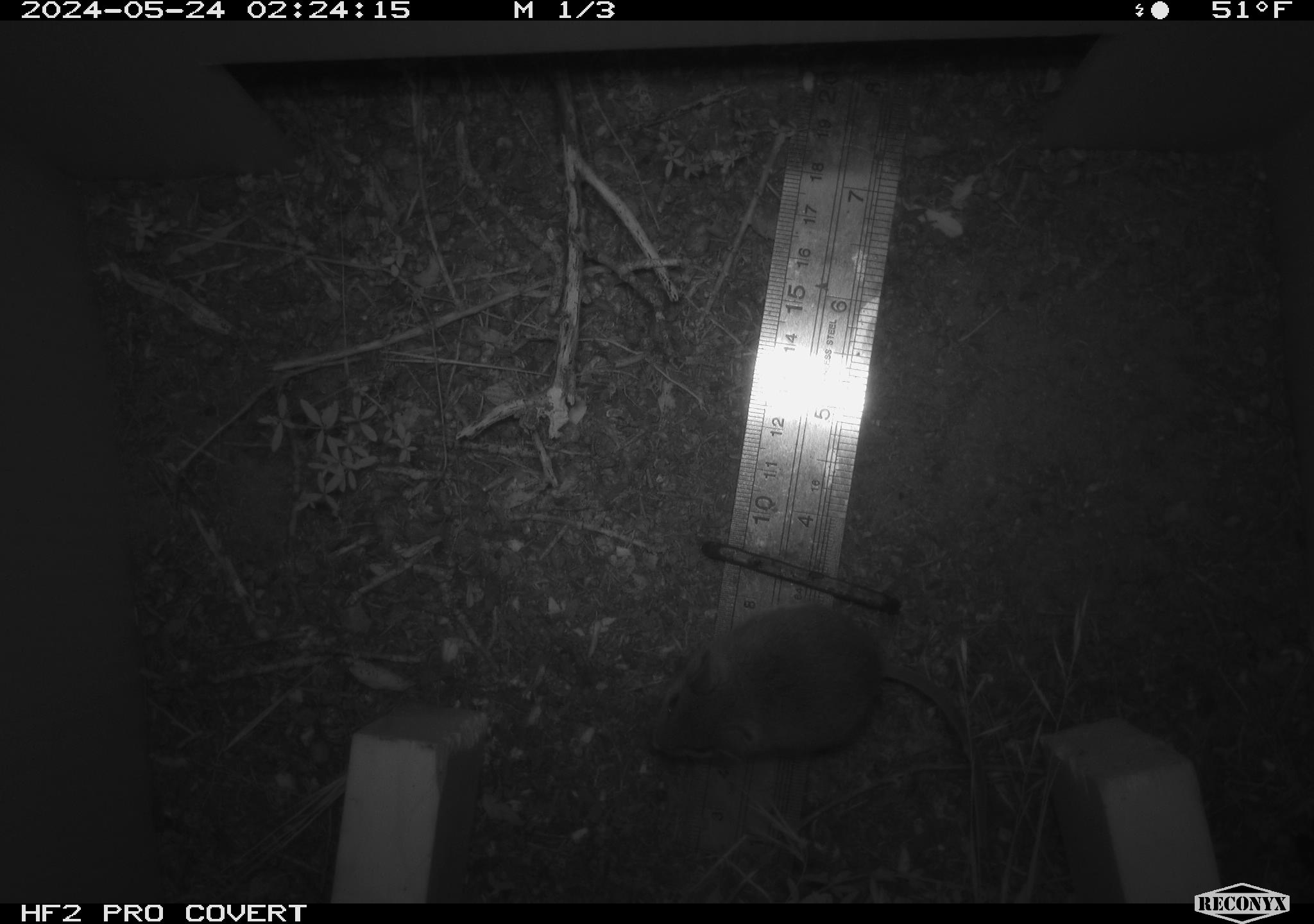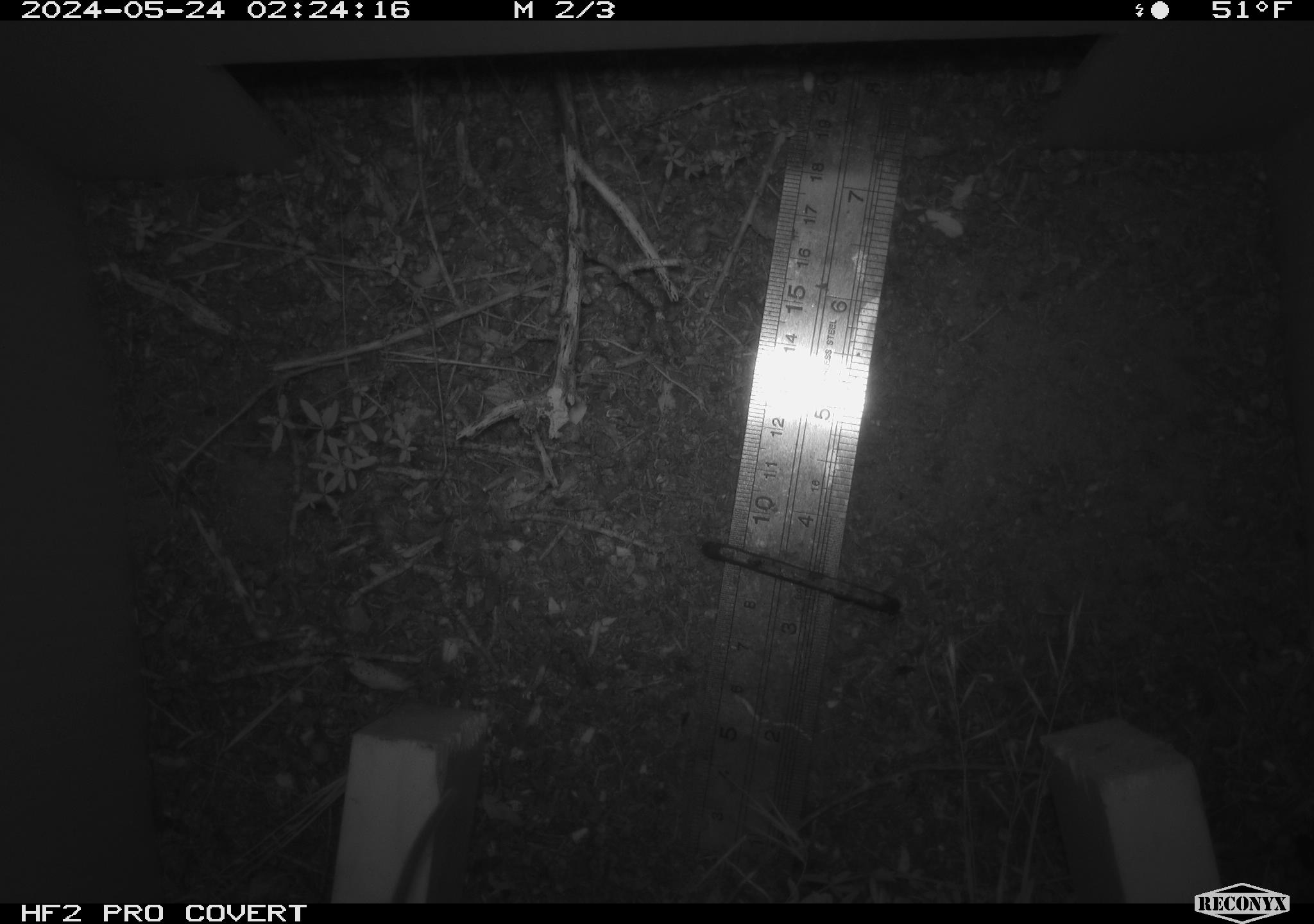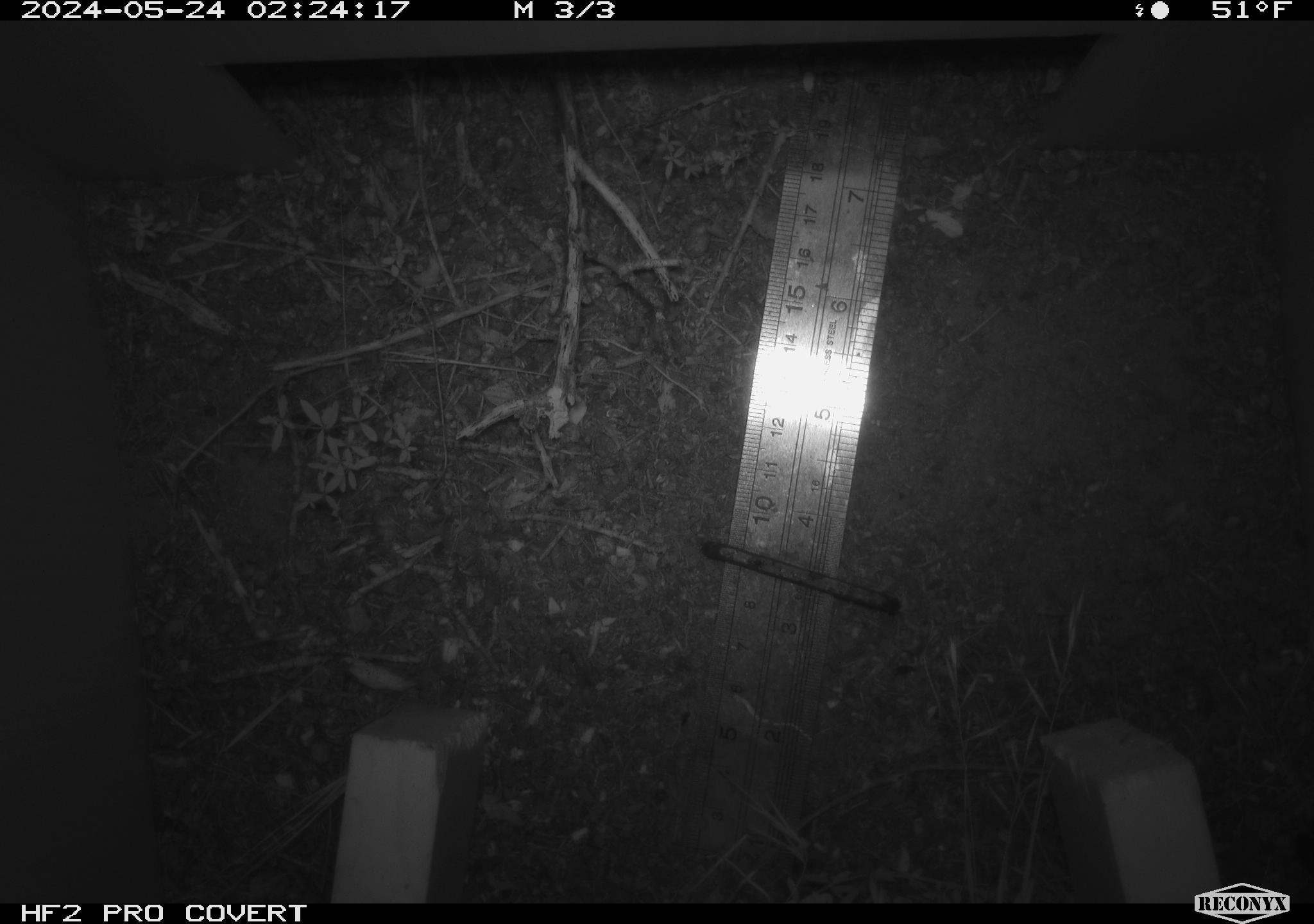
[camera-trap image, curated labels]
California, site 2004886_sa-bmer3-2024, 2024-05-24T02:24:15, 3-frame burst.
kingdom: Animalia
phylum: Chordata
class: Mammalia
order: Rodentia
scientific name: Rodentia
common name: mouse species